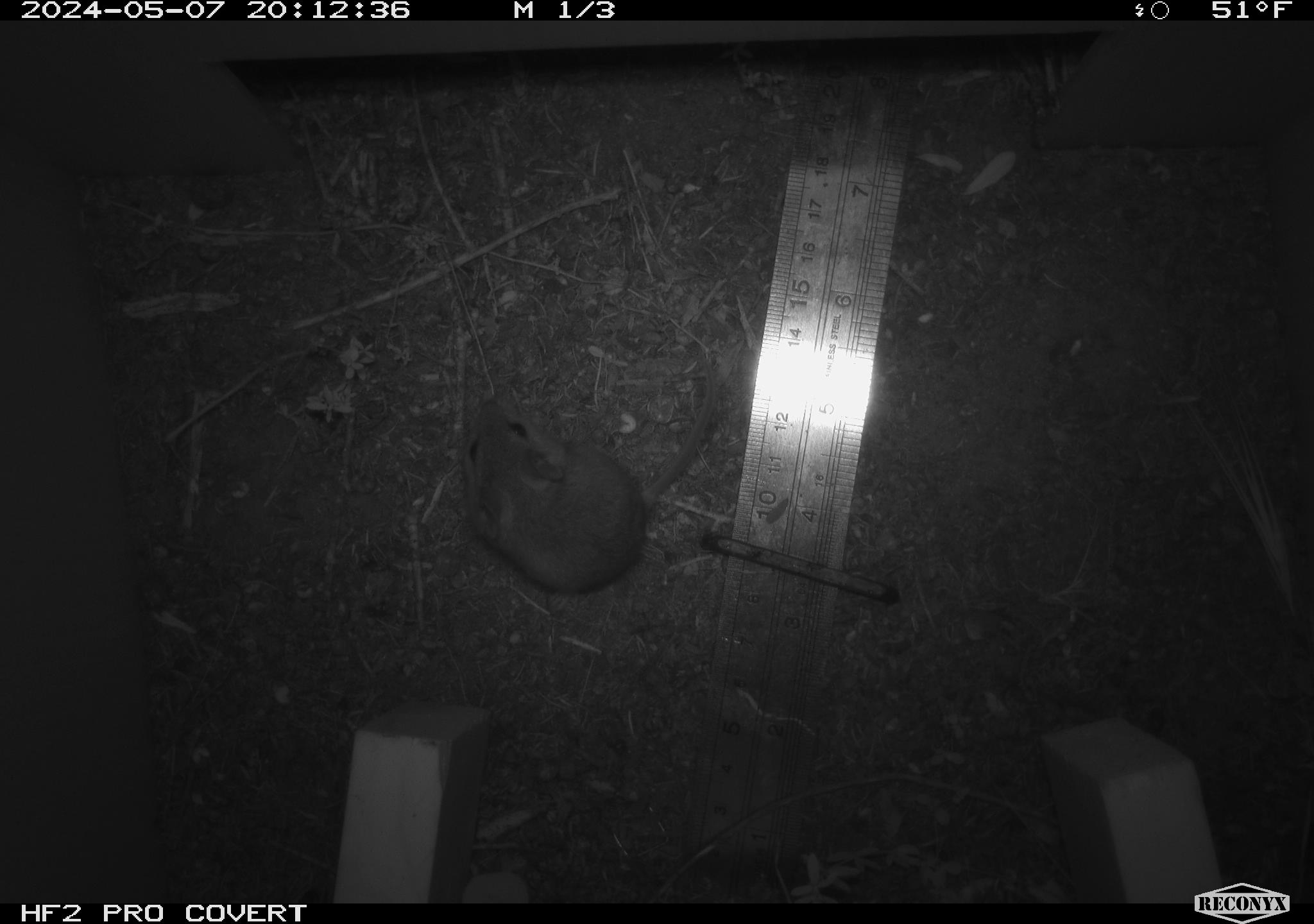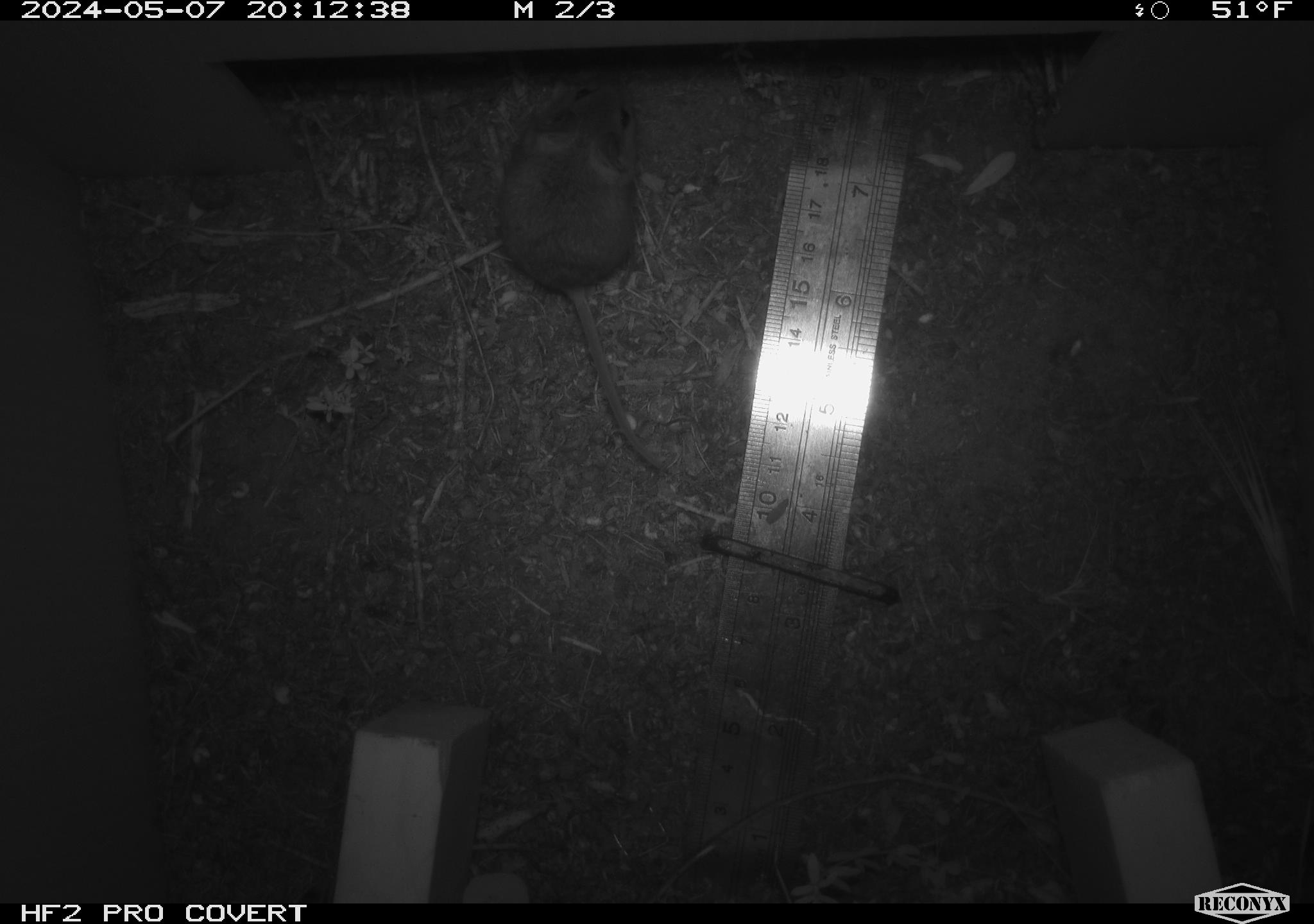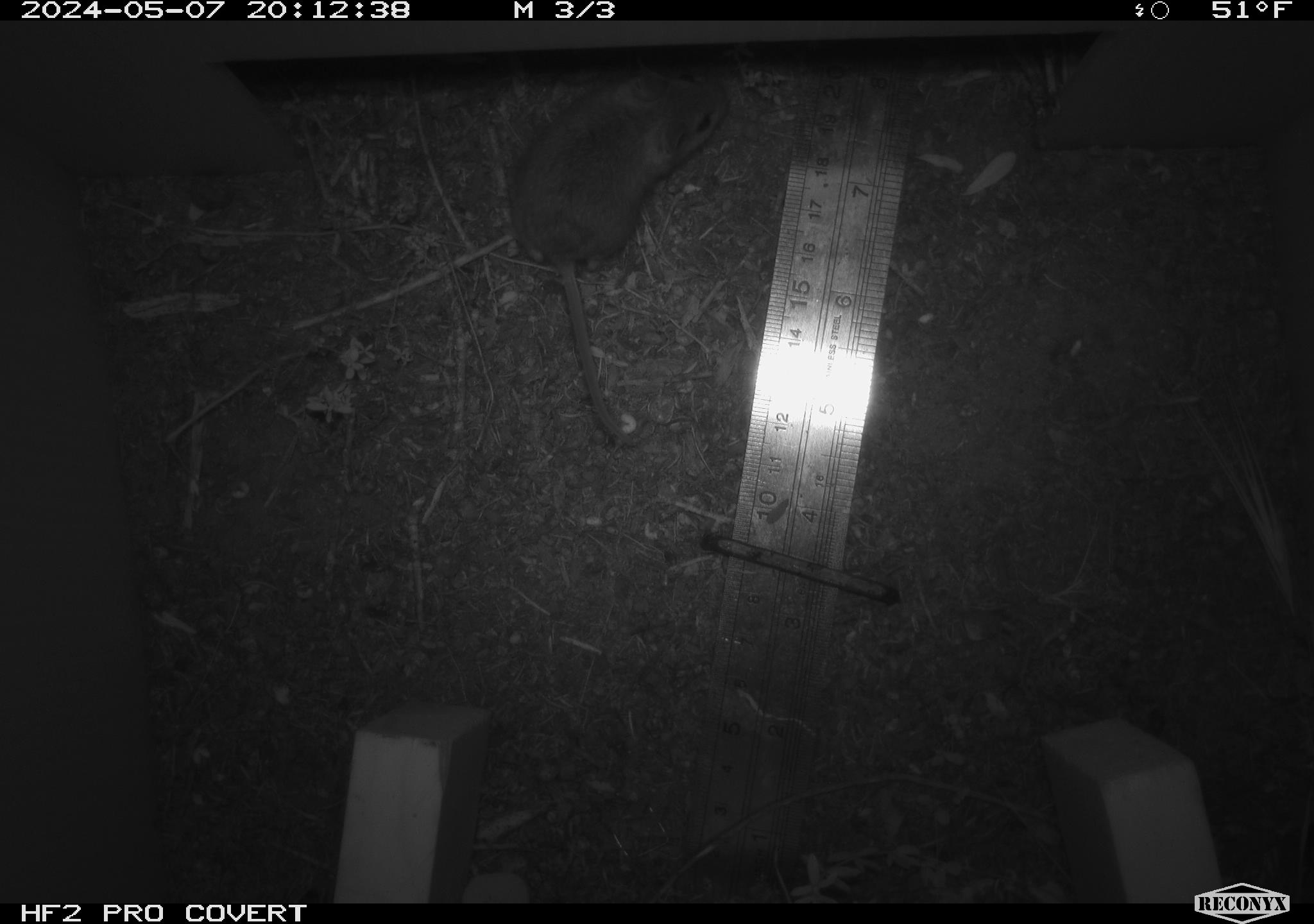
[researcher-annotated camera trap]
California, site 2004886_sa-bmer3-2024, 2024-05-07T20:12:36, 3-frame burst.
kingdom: Animalia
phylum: Chordata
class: Mammalia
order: Rodentia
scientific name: Rodentia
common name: mouse species